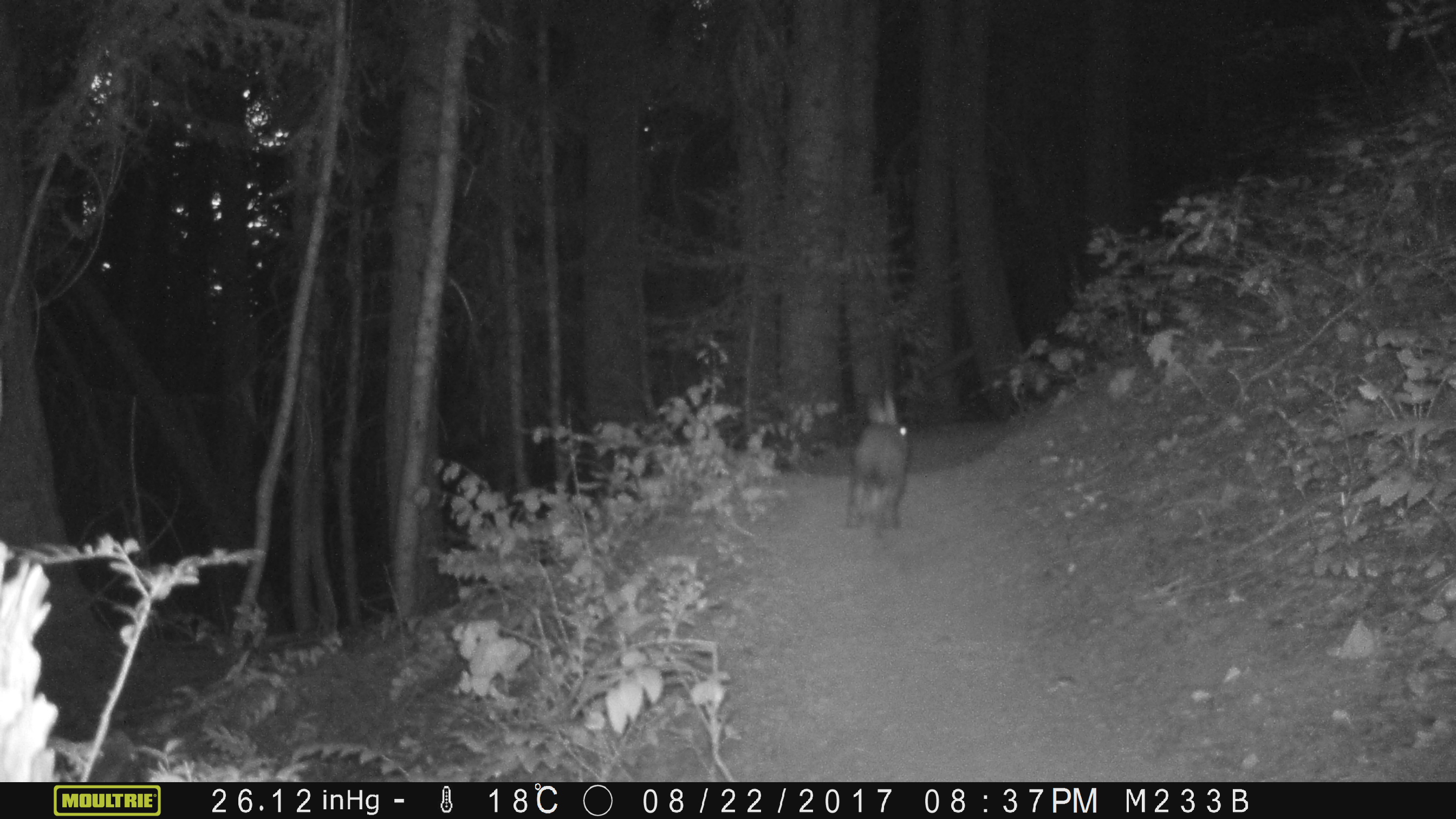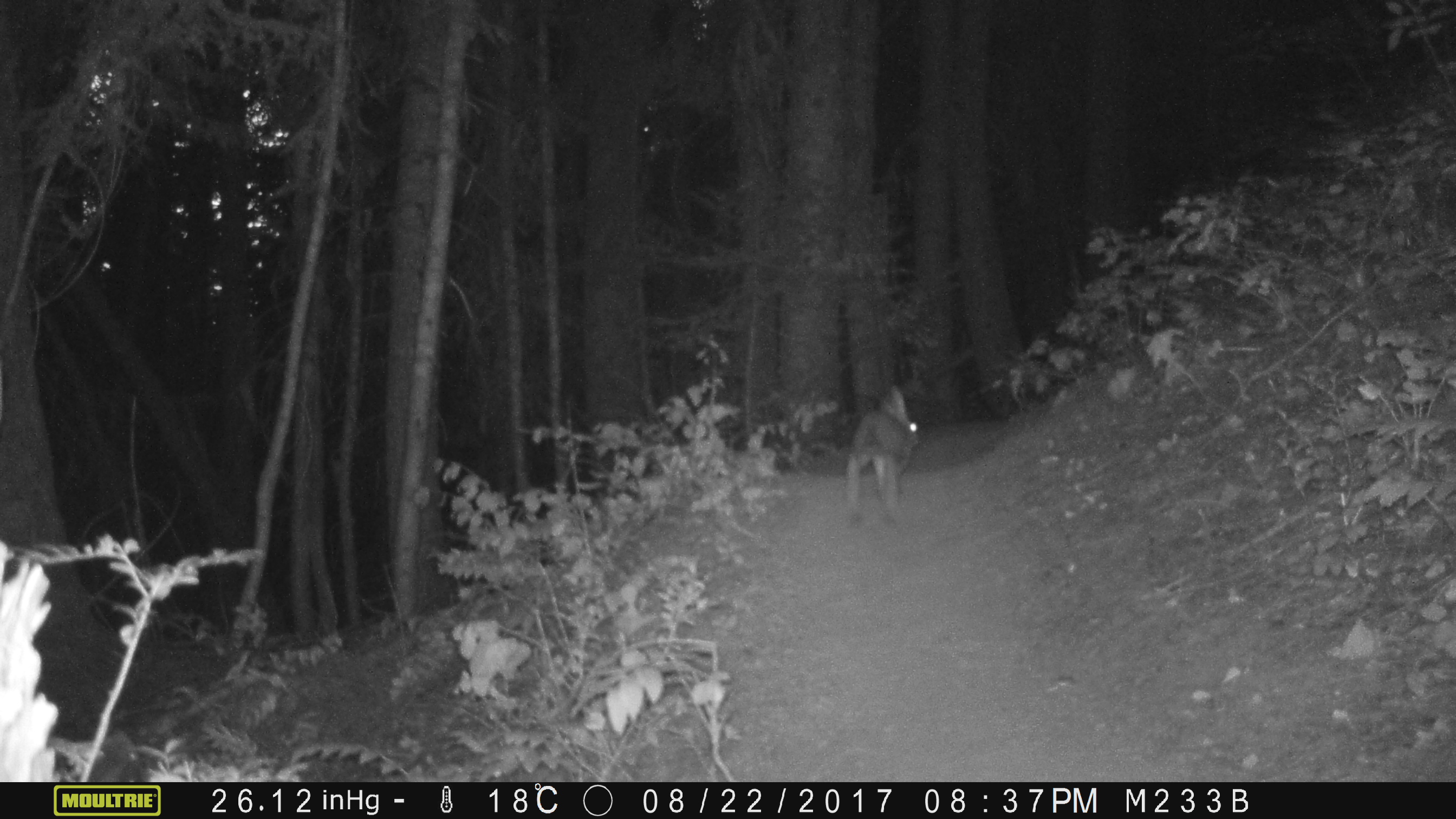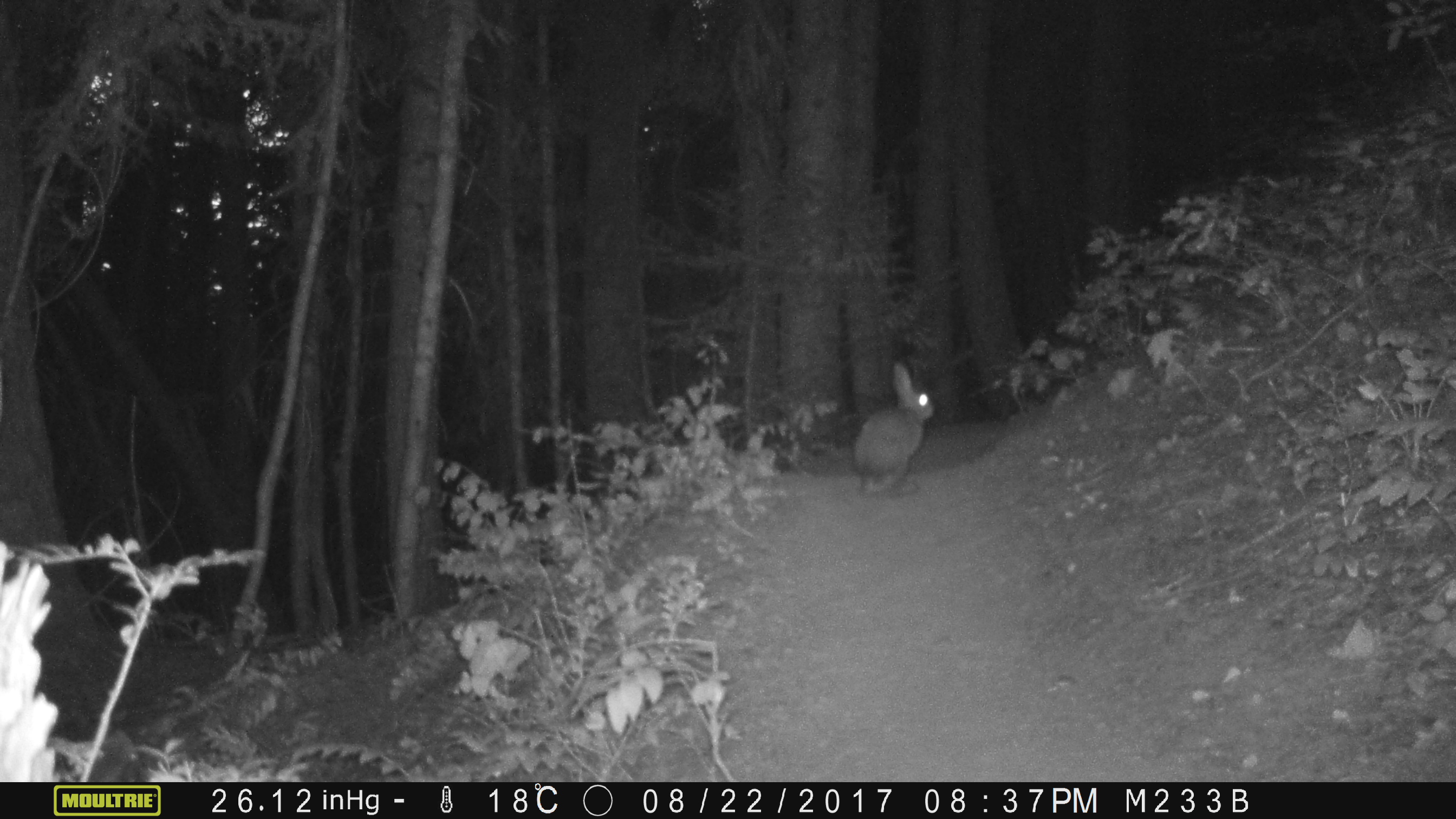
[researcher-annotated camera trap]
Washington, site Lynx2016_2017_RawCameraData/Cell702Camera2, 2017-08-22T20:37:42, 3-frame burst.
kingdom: Animalia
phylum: Chordata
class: Mammalia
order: Lagomorpha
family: Leporidae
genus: Lepus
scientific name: Lepus americanus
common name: snowshoe hare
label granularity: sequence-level